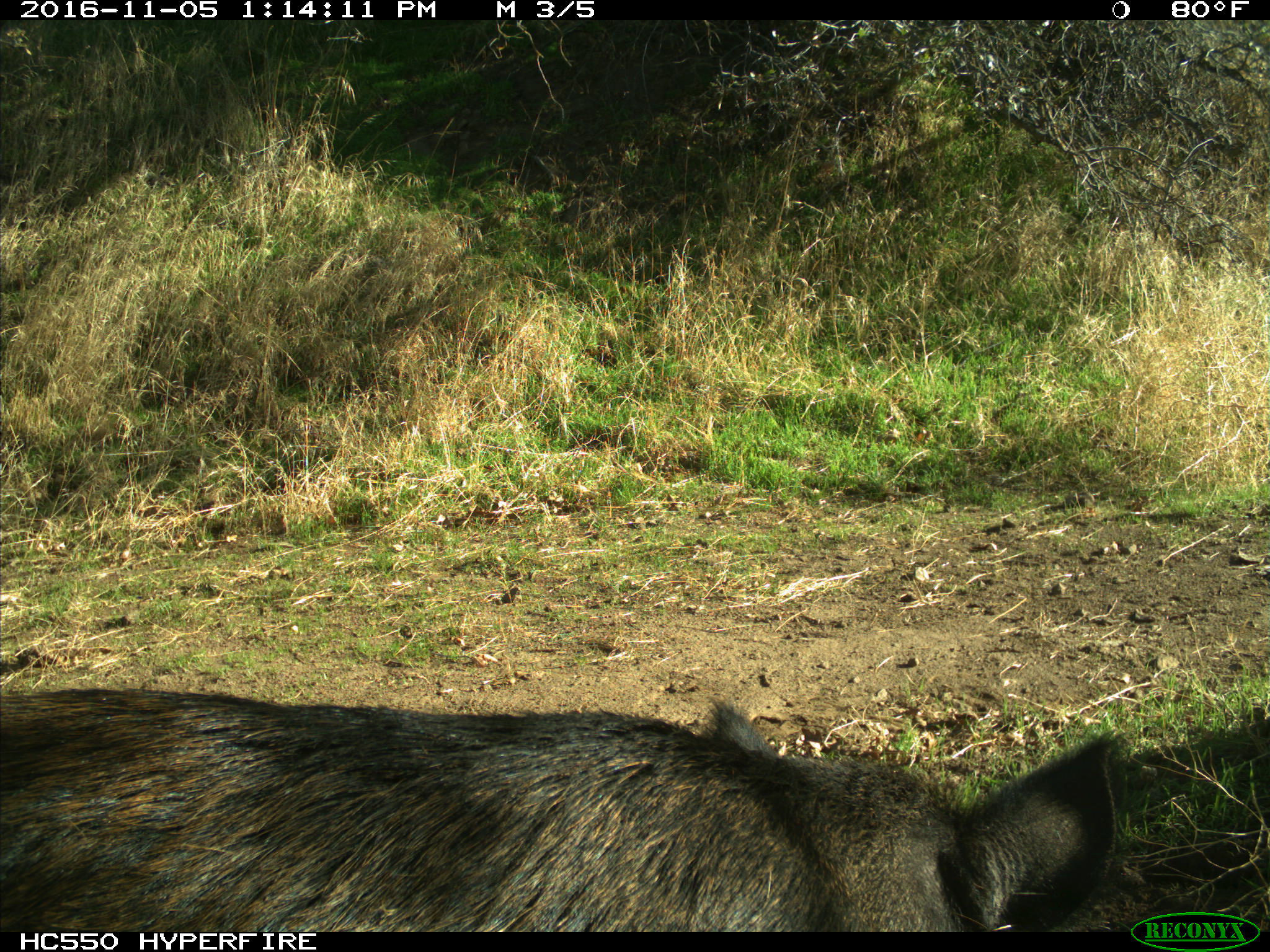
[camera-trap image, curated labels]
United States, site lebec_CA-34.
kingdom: Animalia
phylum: Chordata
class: Mammalia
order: Artiodactyla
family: Suidae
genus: Sus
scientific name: Sus scrofa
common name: wild boar